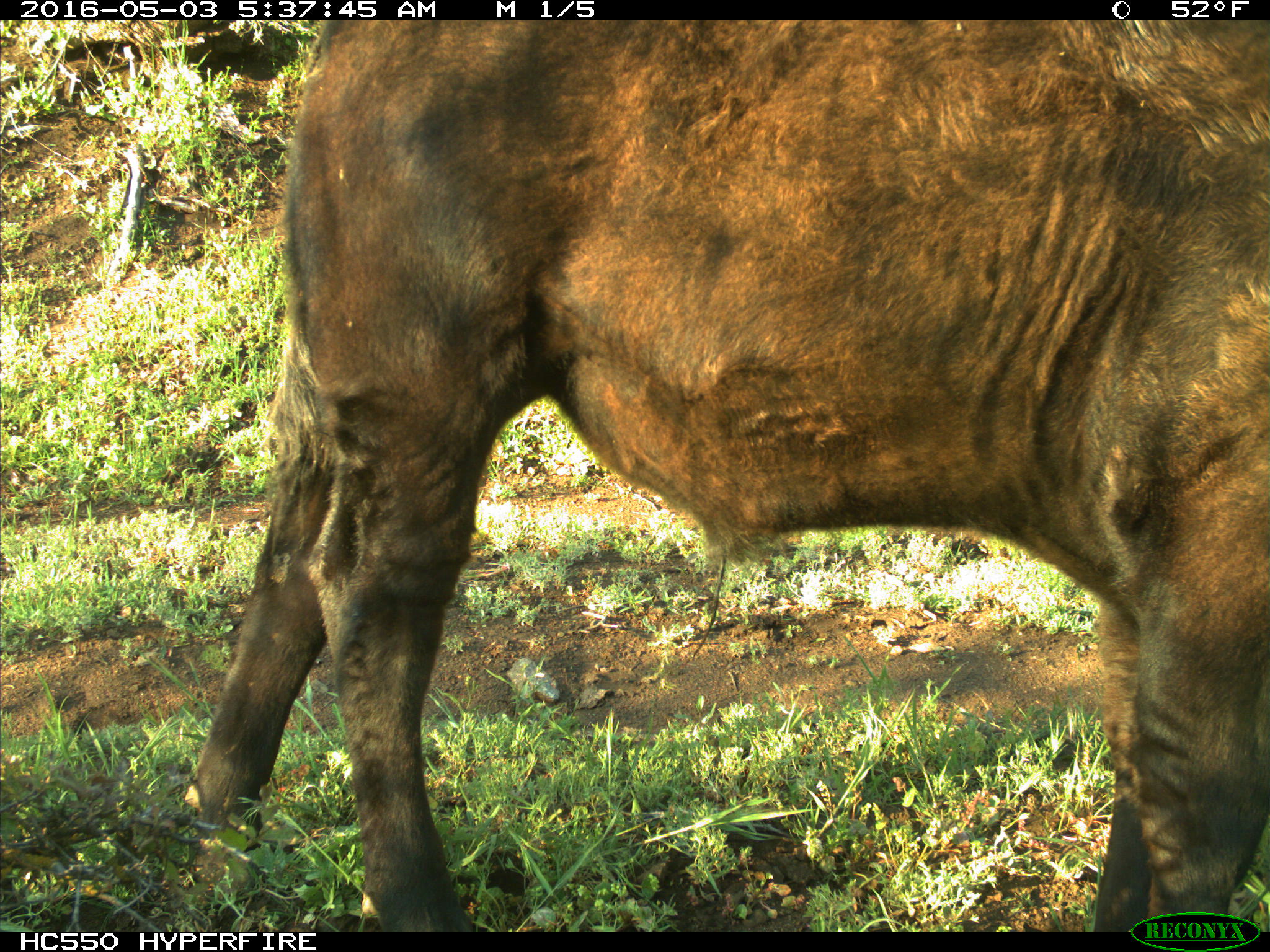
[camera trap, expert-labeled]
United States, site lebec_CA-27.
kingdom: Animalia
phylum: Chordata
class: Mammalia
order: Artiodactyla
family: Bovidae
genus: Bos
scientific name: Bos taurus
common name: domestic cow